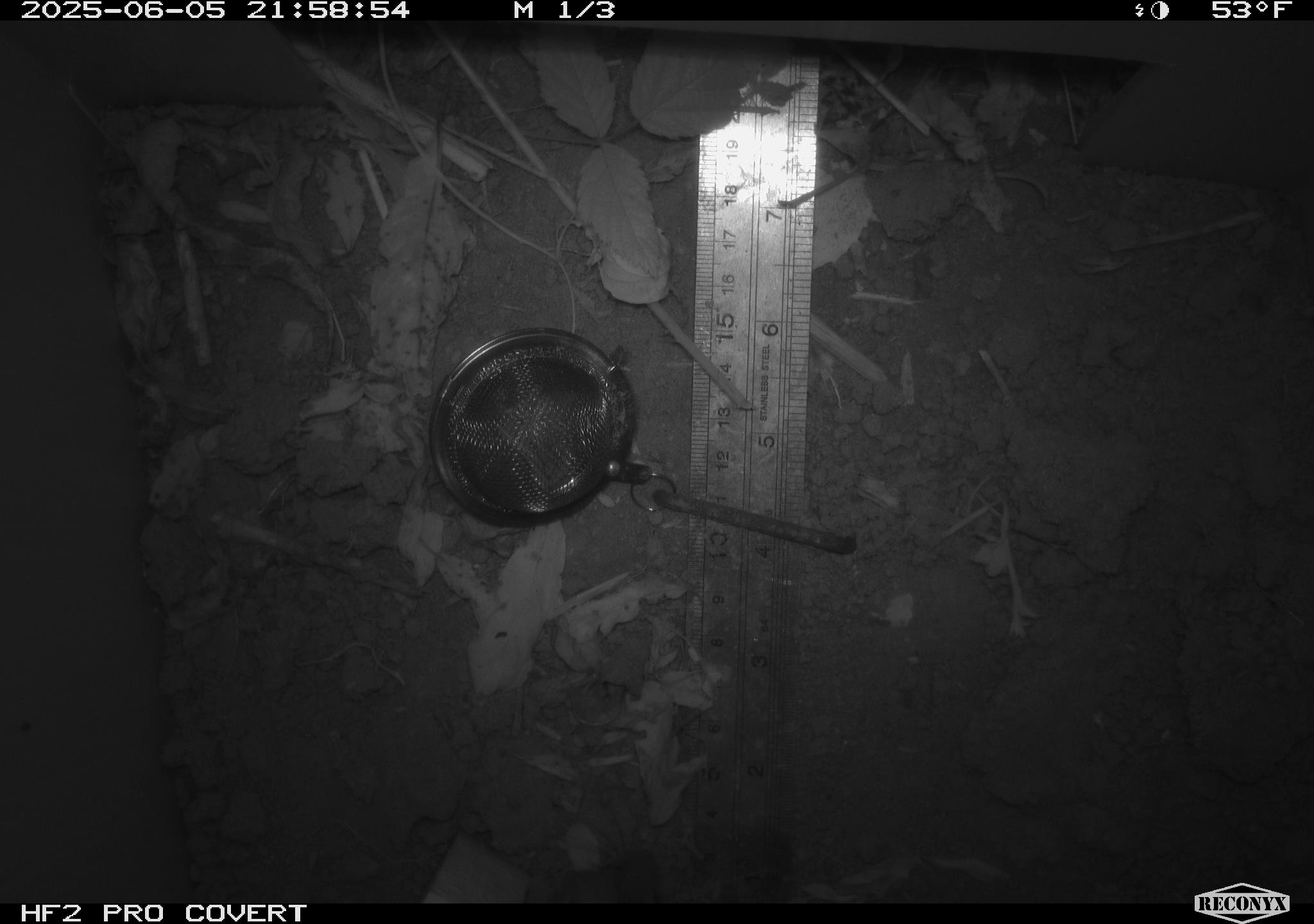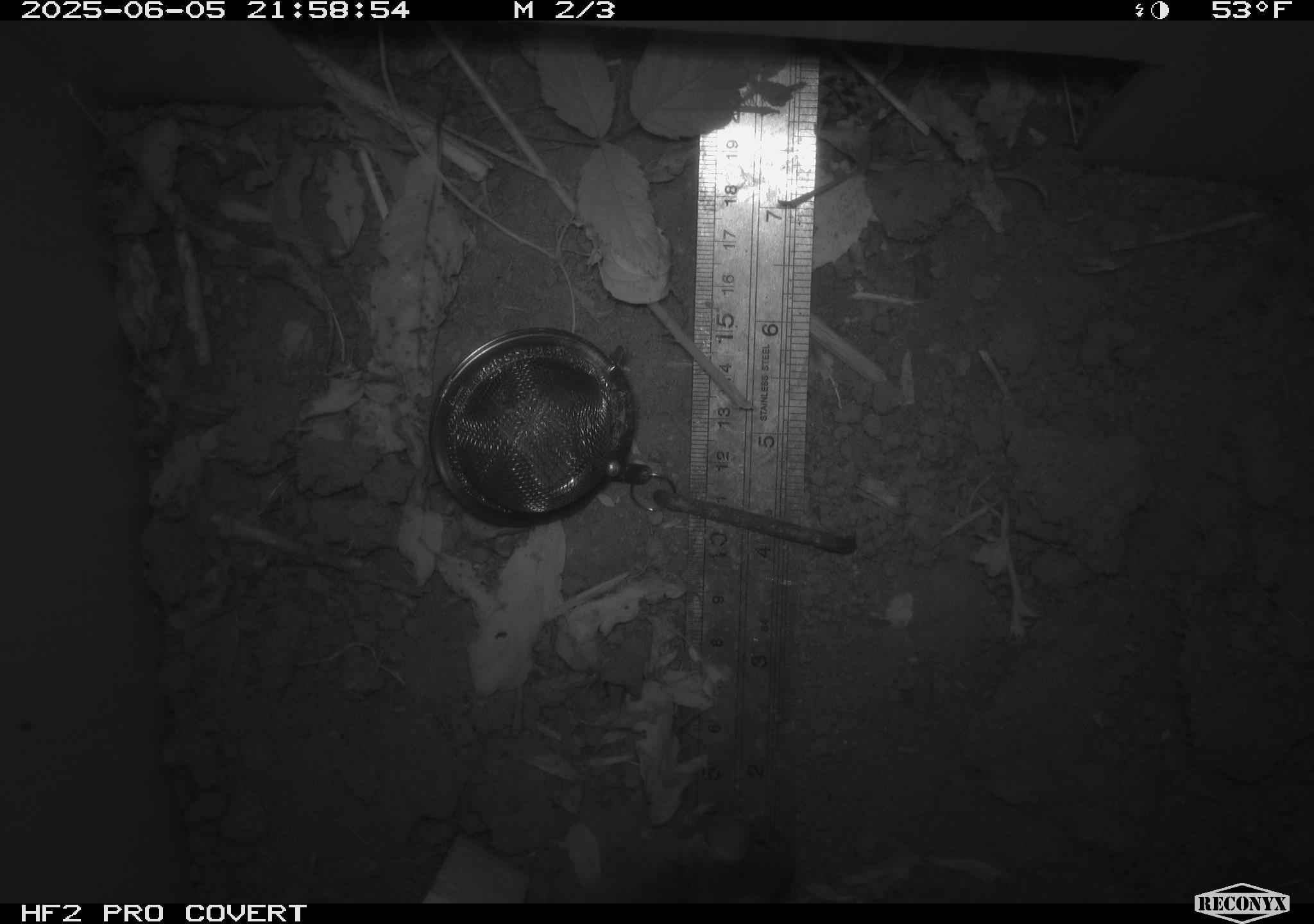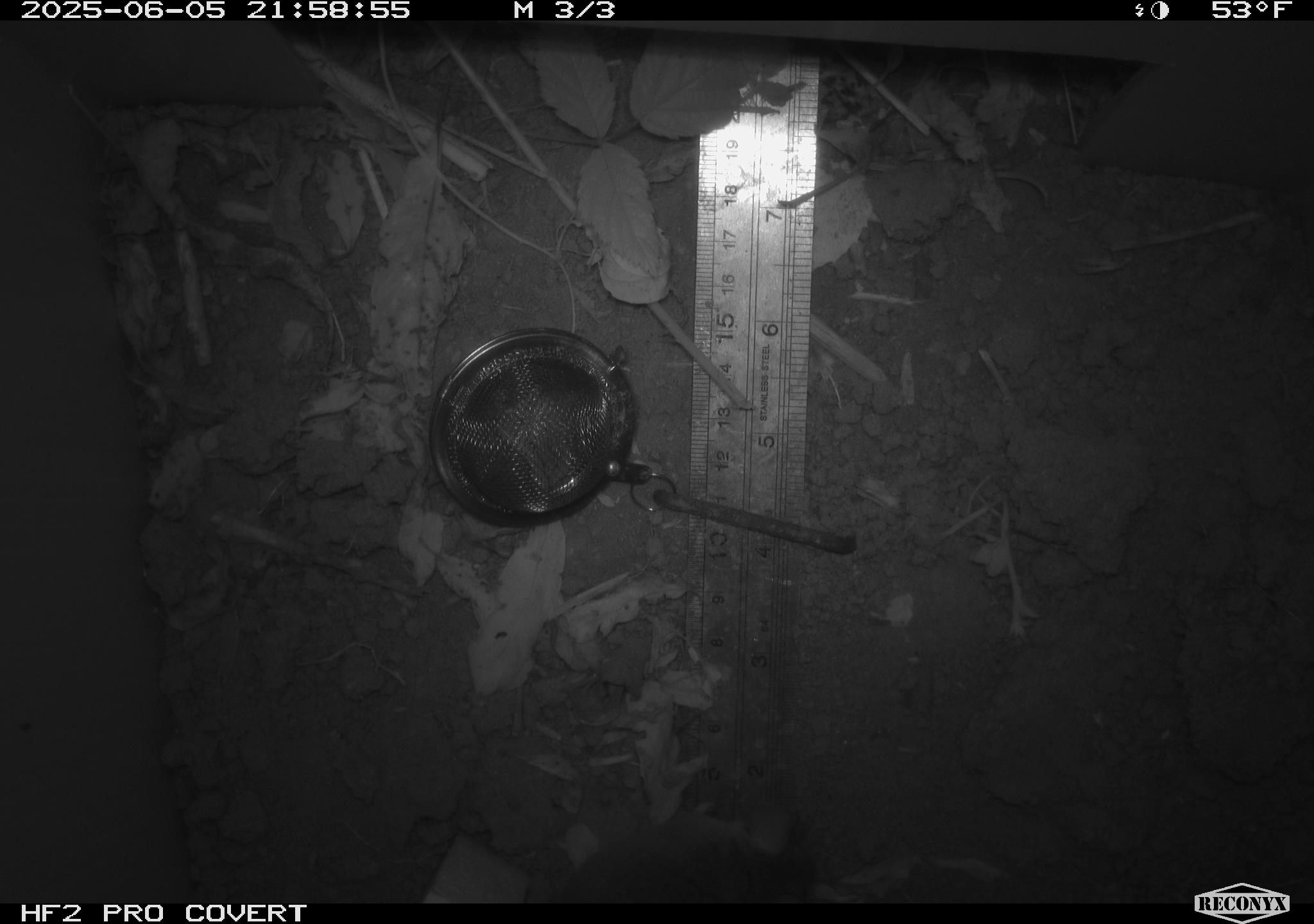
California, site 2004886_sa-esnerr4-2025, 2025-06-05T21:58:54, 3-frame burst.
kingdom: Animalia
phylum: Chordata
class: Mammalia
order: Rodentia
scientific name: Rodentia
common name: rodent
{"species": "rodent (Rodentia)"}